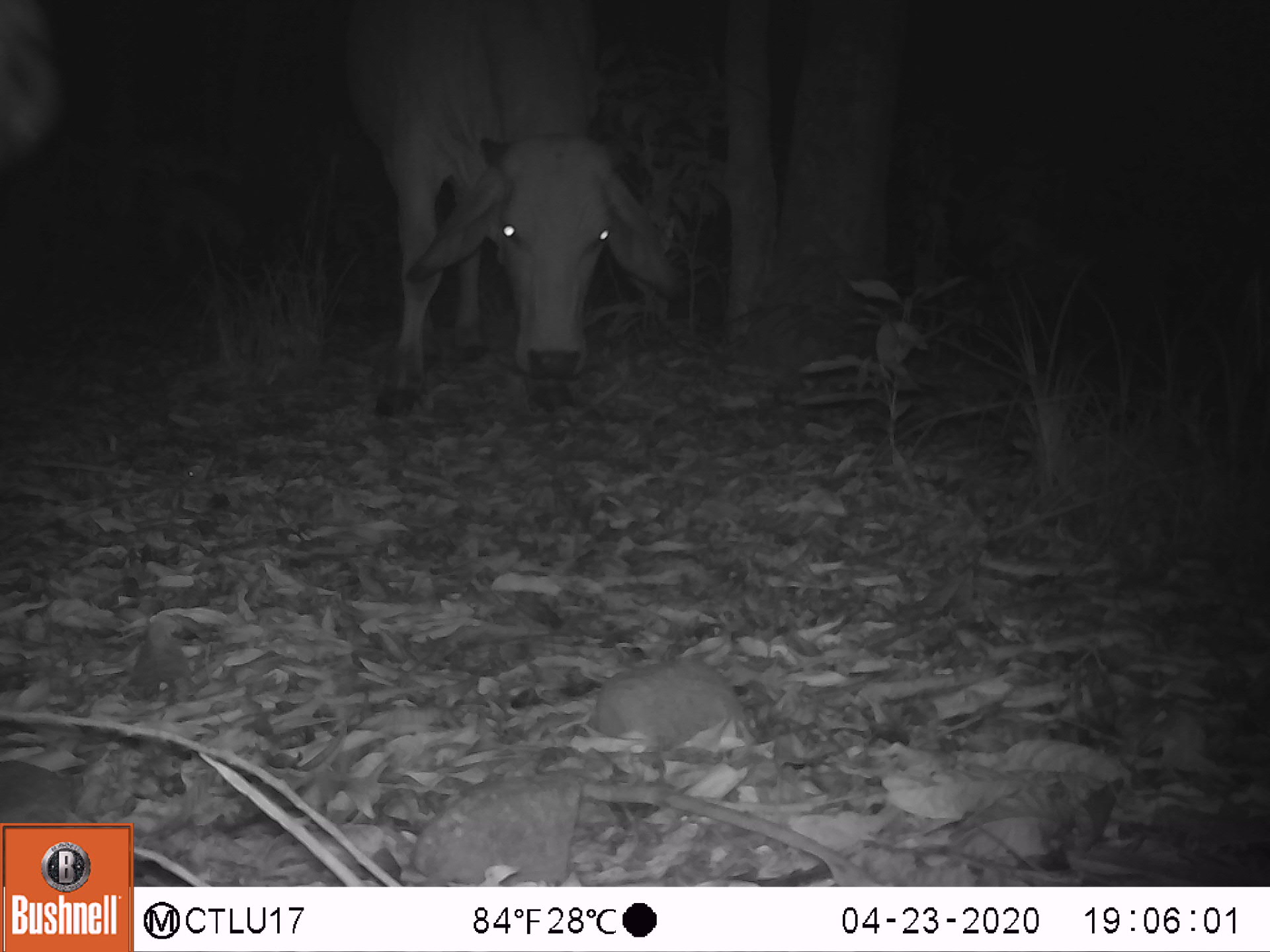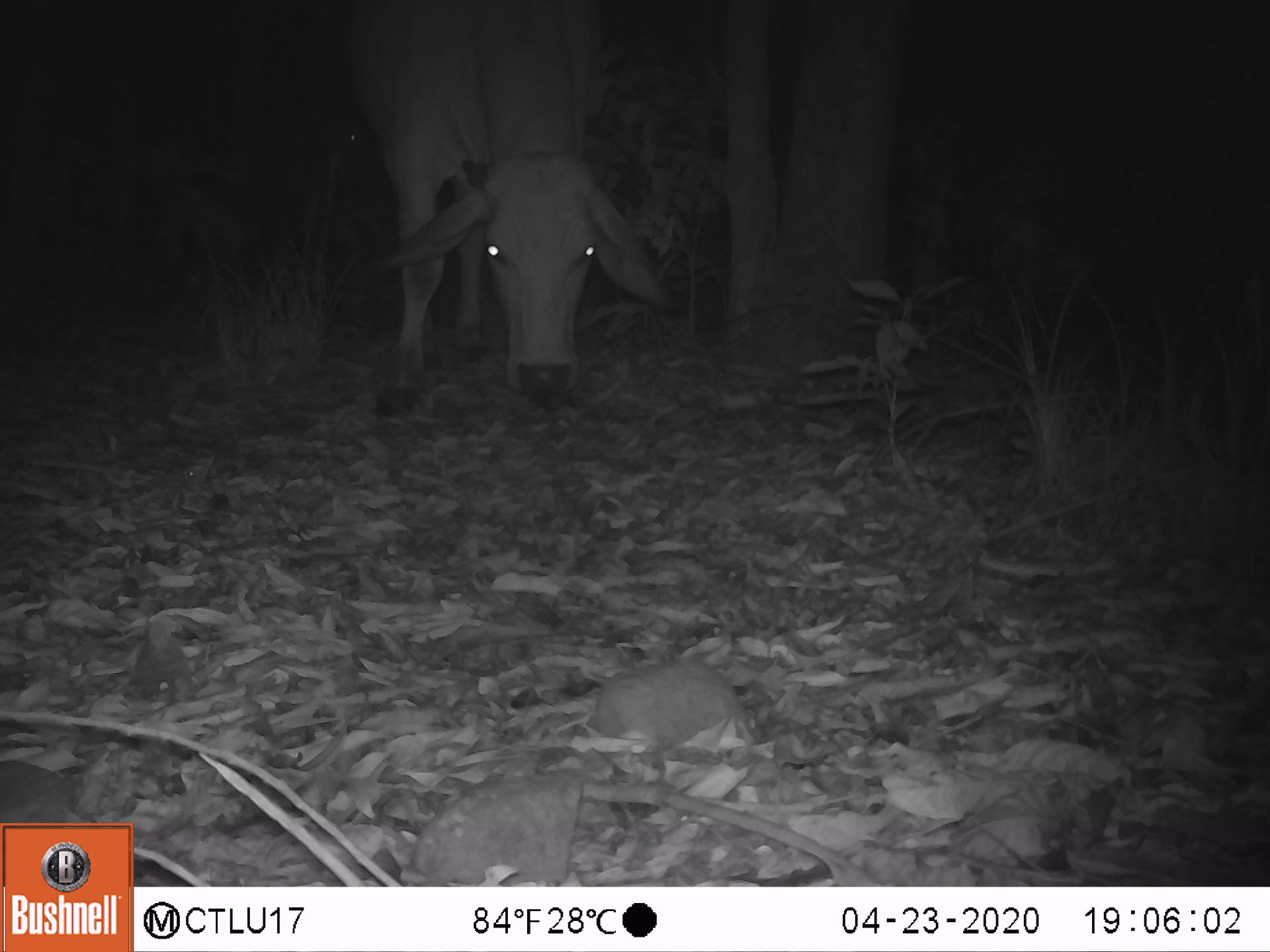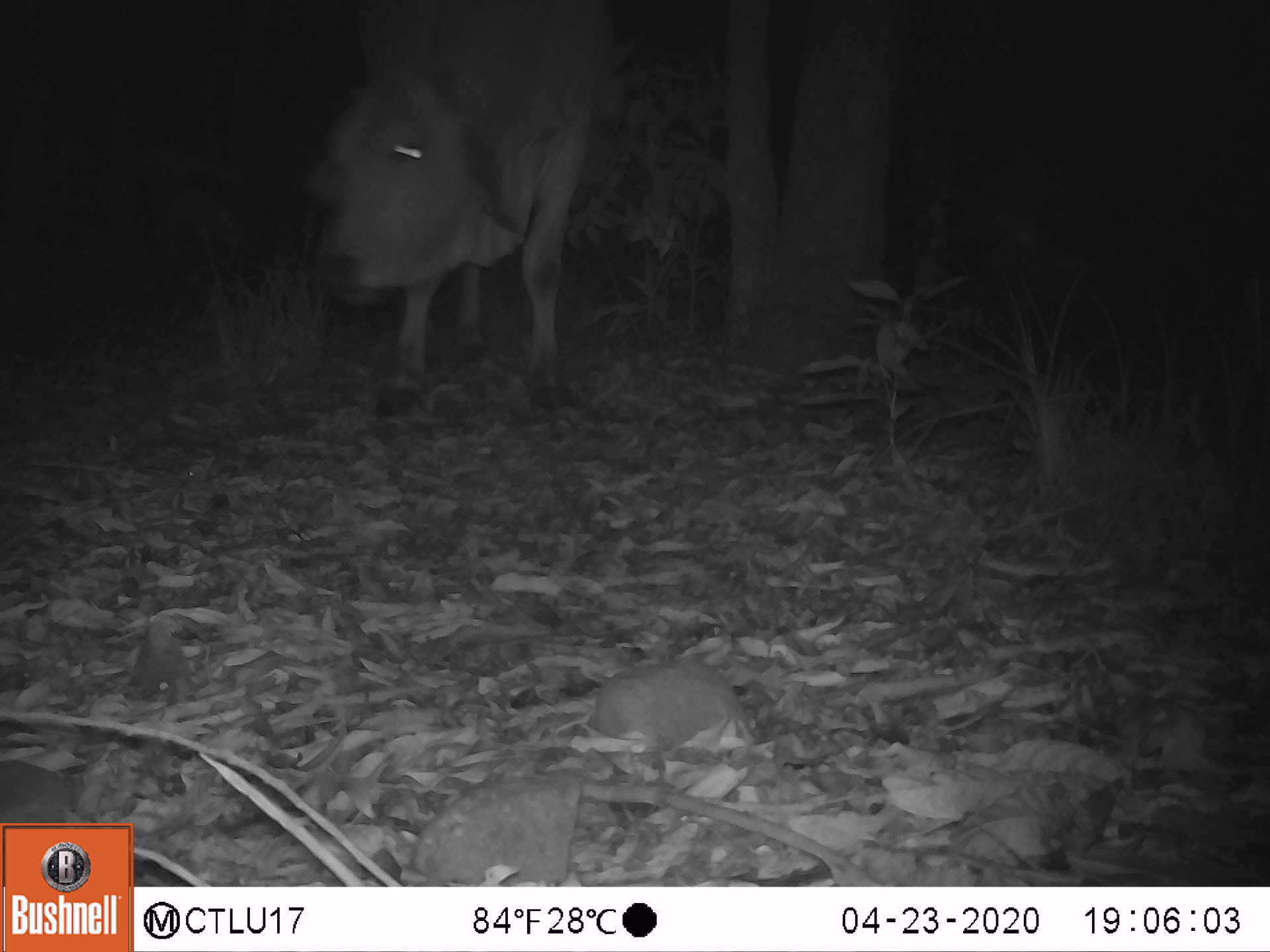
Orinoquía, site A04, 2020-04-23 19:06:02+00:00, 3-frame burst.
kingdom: Animalia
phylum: Chordata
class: Mammalia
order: Artiodactyla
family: Bovidae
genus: Bos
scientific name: Bos taurus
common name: cow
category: cattle